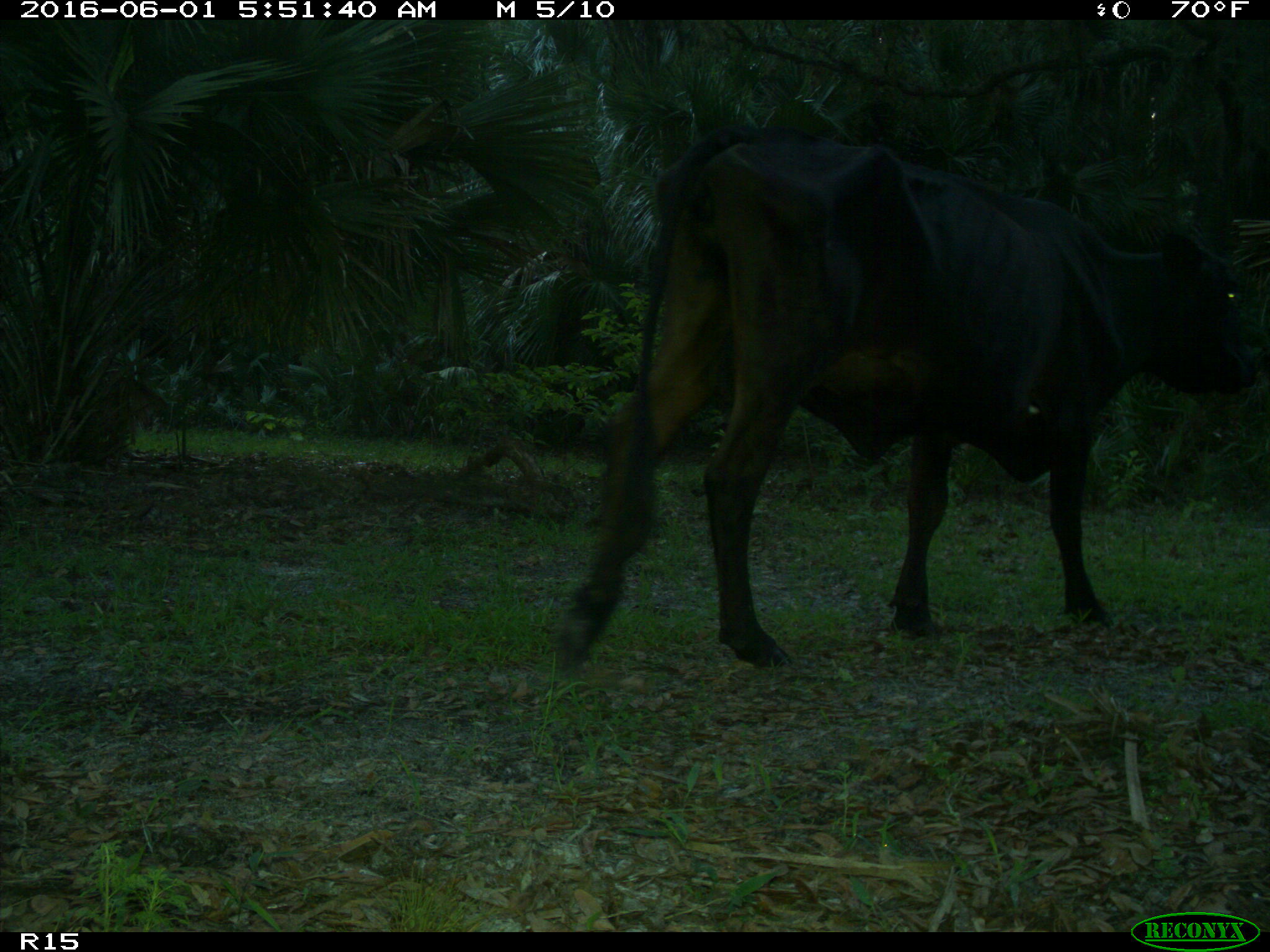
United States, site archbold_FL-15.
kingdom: Animalia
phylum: Chordata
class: Mammalia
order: Artiodactyla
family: Bovidae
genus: Bos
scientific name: Bos taurus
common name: domestic cow